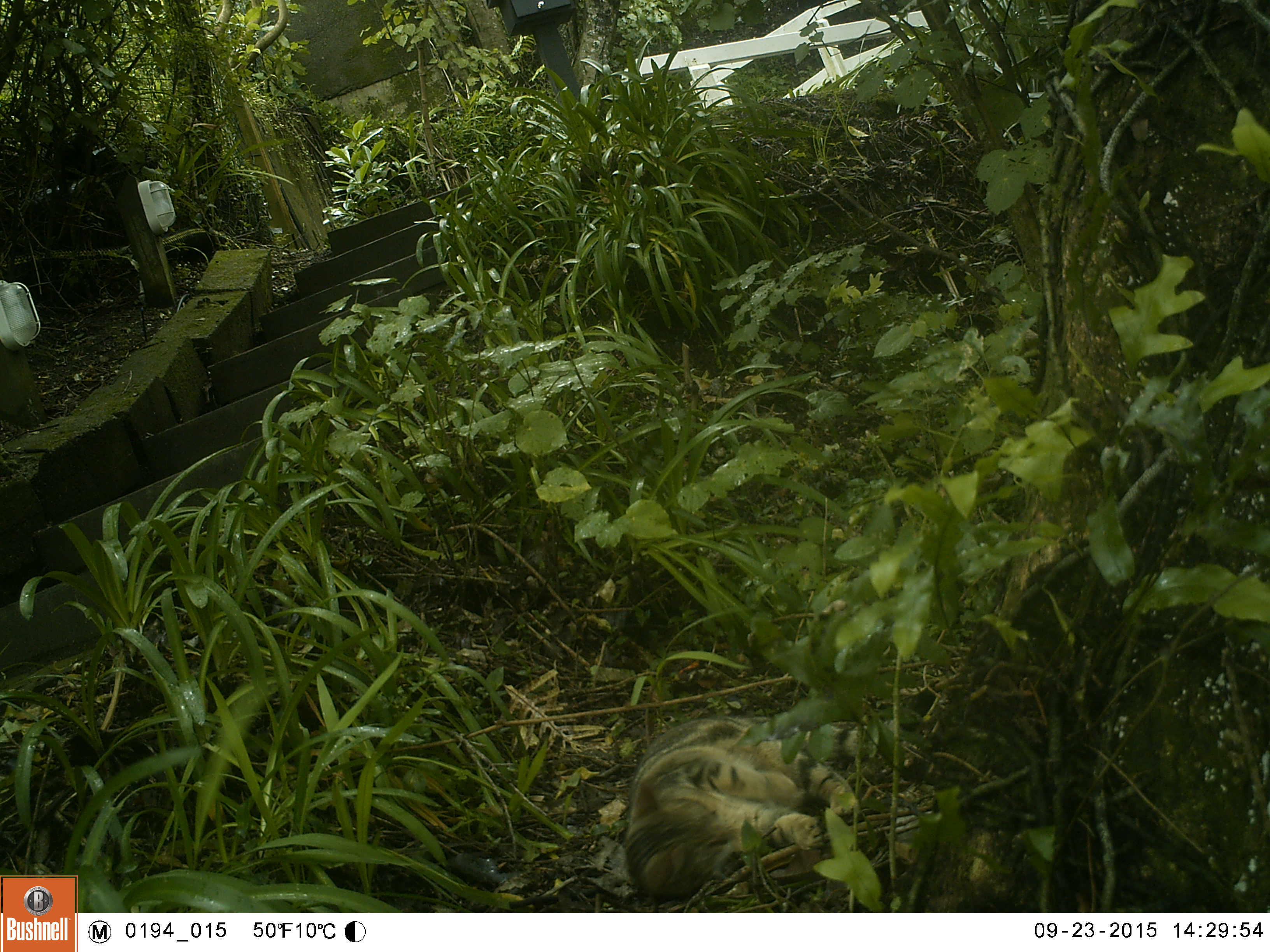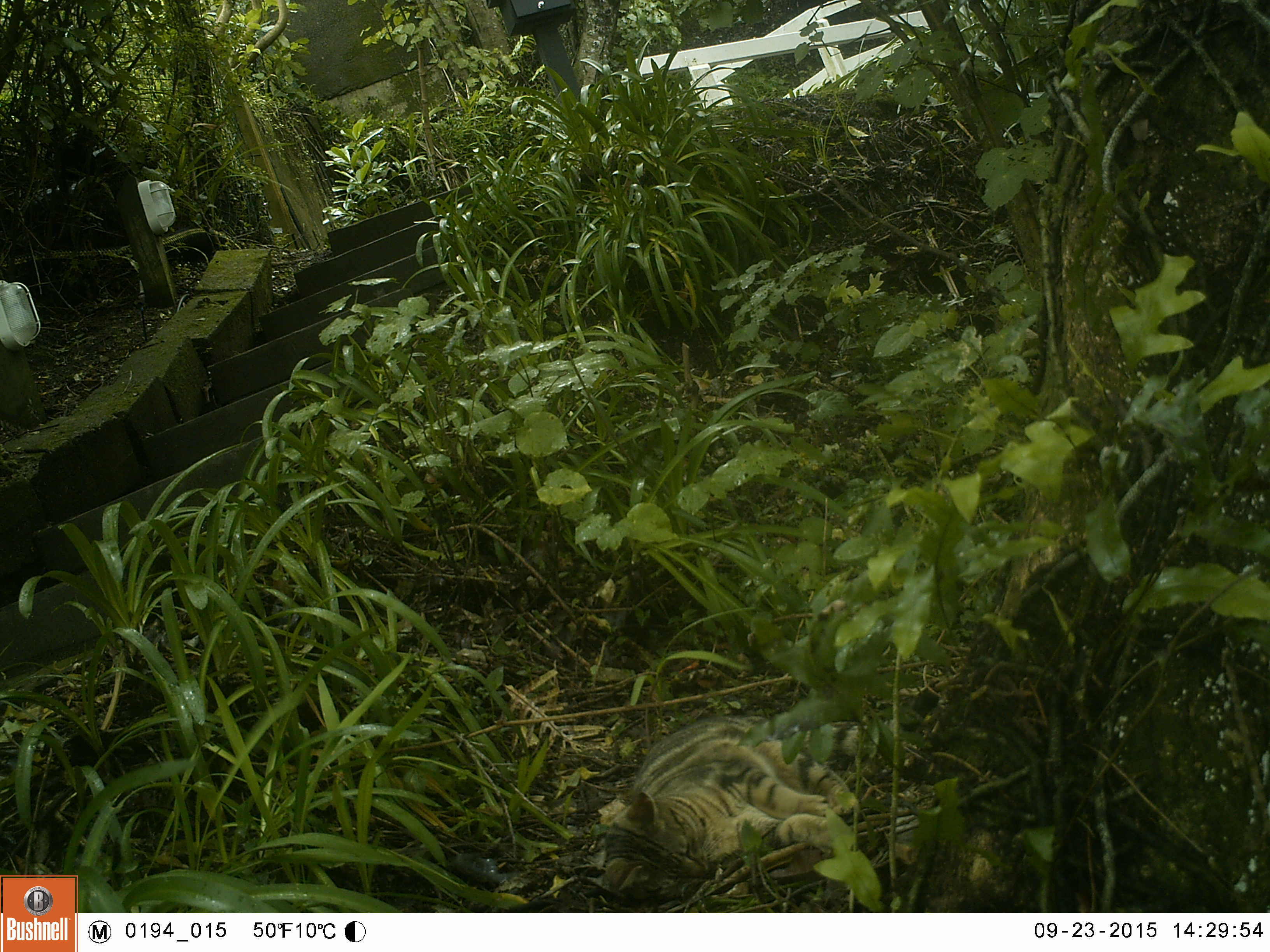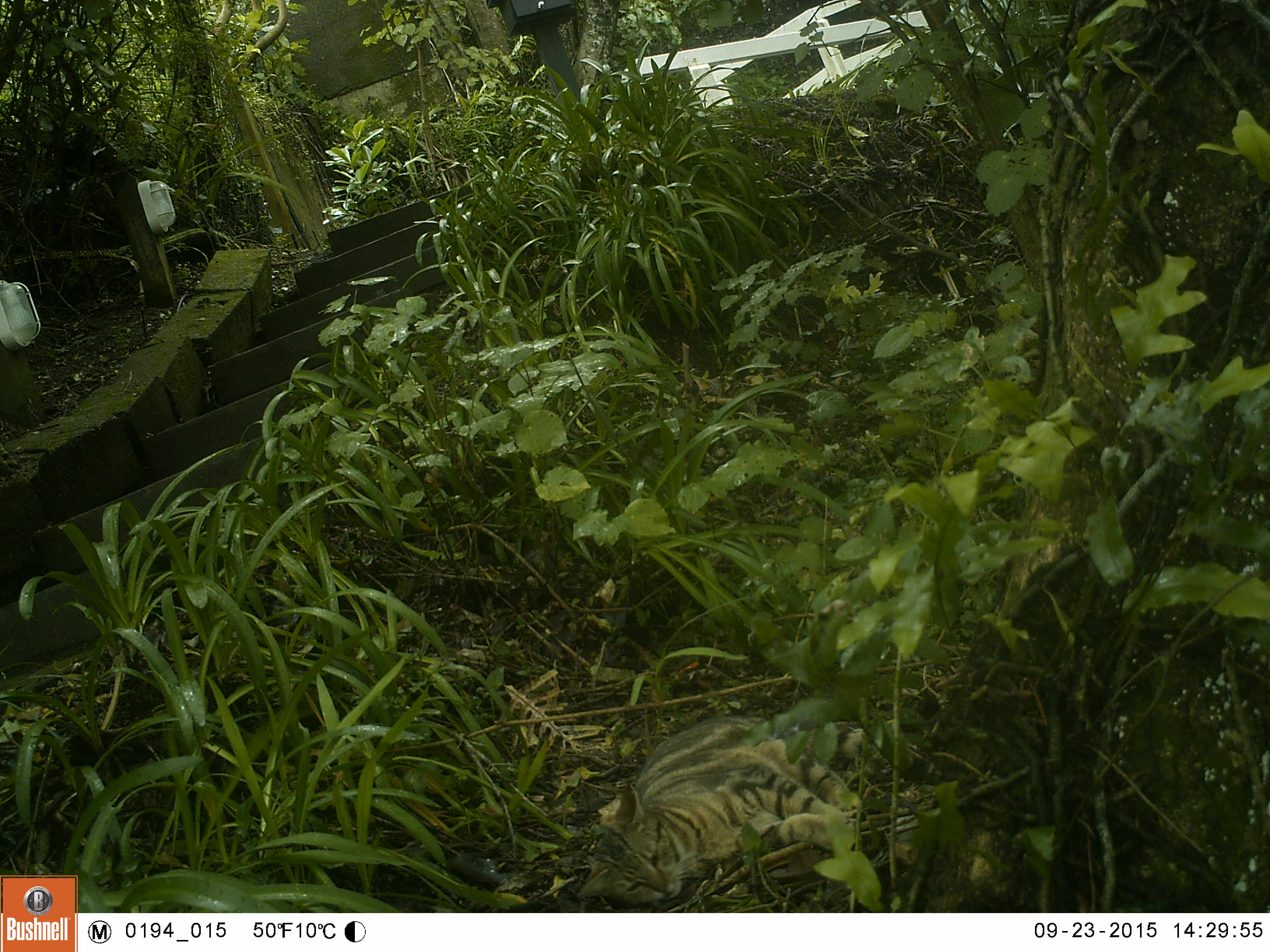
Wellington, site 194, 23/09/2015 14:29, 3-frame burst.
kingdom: Animalia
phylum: Chordata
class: Mammalia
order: Carnivora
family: Felidae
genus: Felis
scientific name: Felis catus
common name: cat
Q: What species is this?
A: Cat (Felis catus).